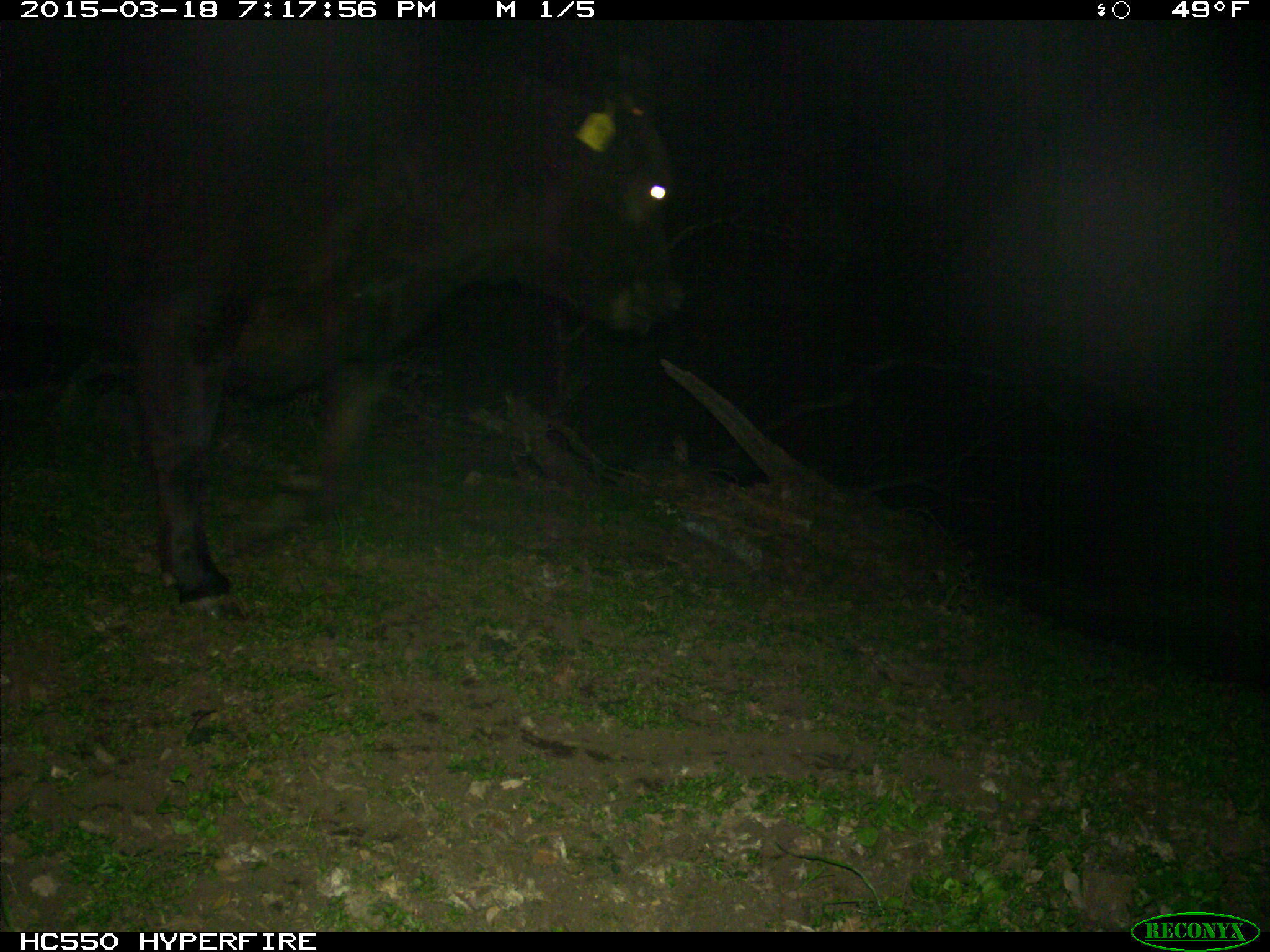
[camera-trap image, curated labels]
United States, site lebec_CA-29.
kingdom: Animalia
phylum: Chordata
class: Mammalia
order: Artiodactyla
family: Bovidae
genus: Bos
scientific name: Bos taurus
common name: domestic cow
Bos taurus (domestic cow).